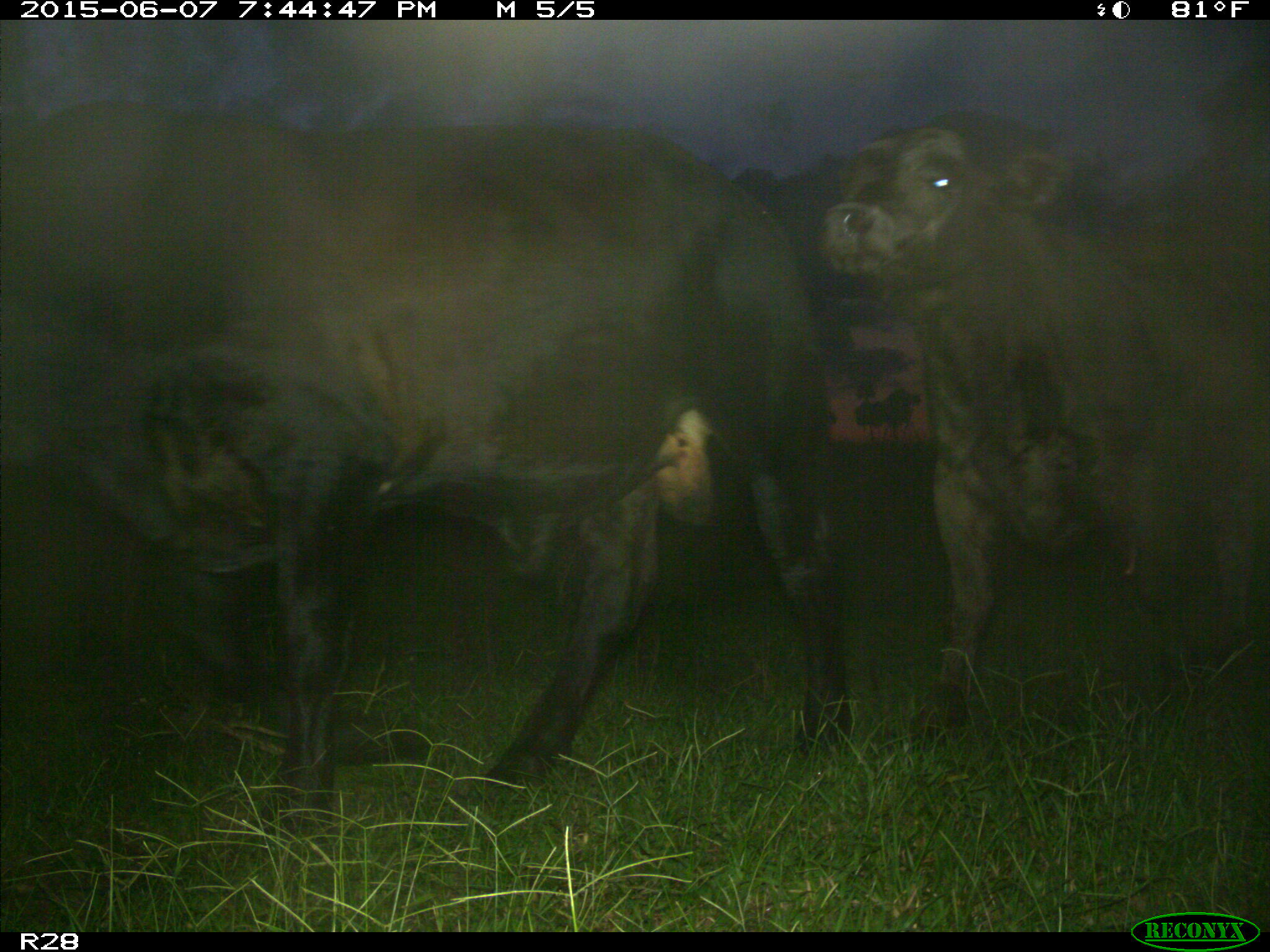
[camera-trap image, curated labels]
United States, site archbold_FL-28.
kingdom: Animalia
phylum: Chordata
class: Mammalia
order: Artiodactyla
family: Bovidae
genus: Bos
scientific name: Bos taurus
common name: domestic cow